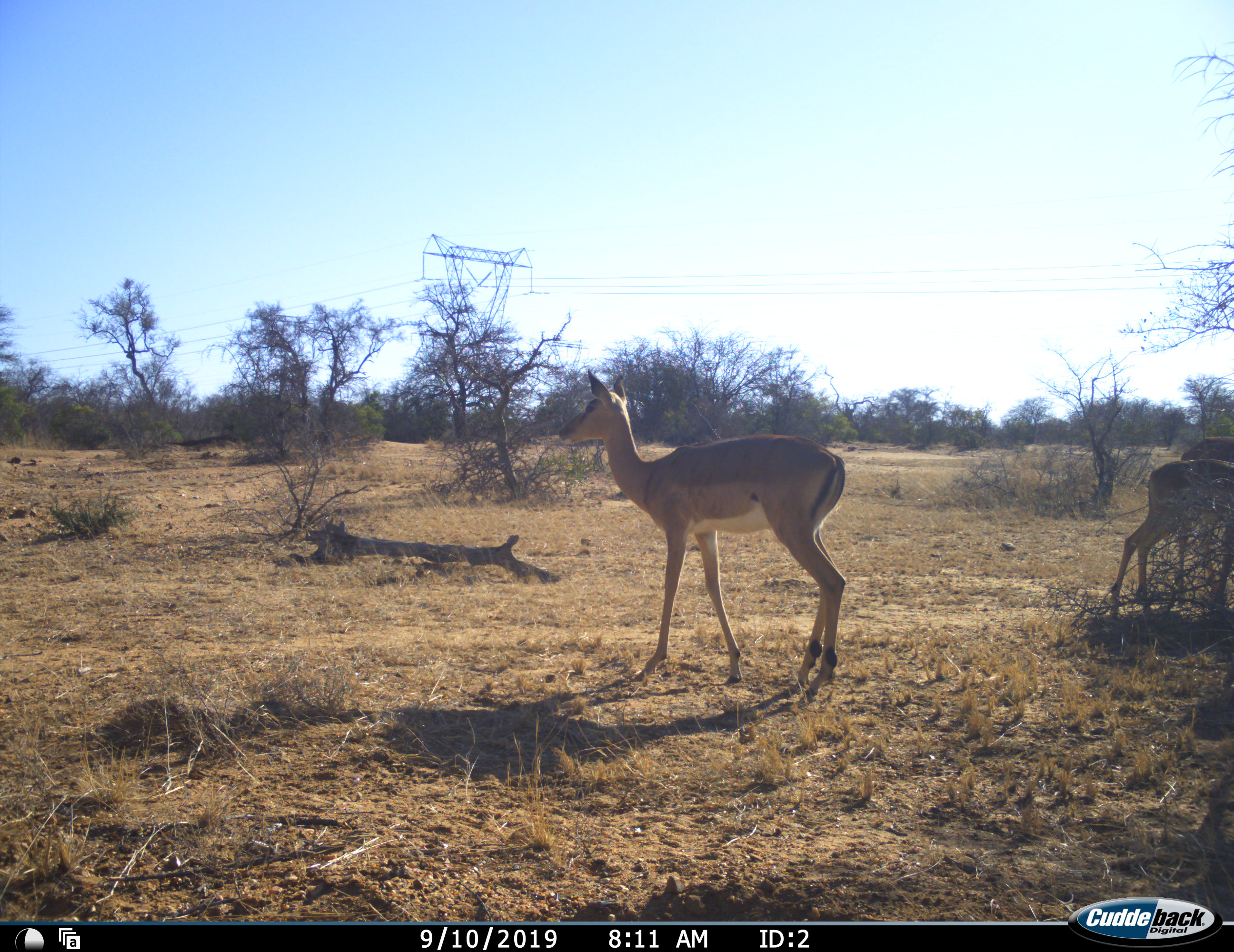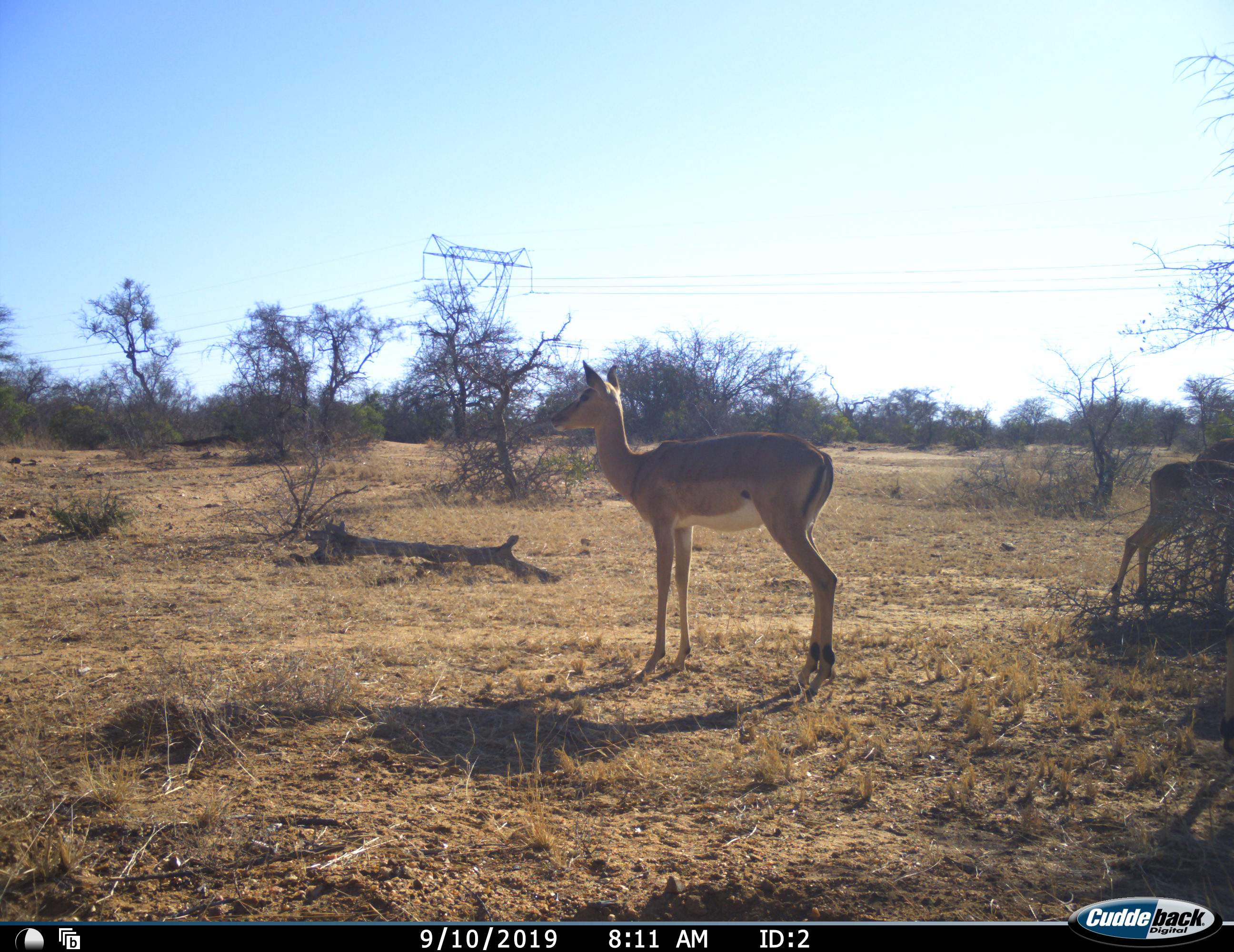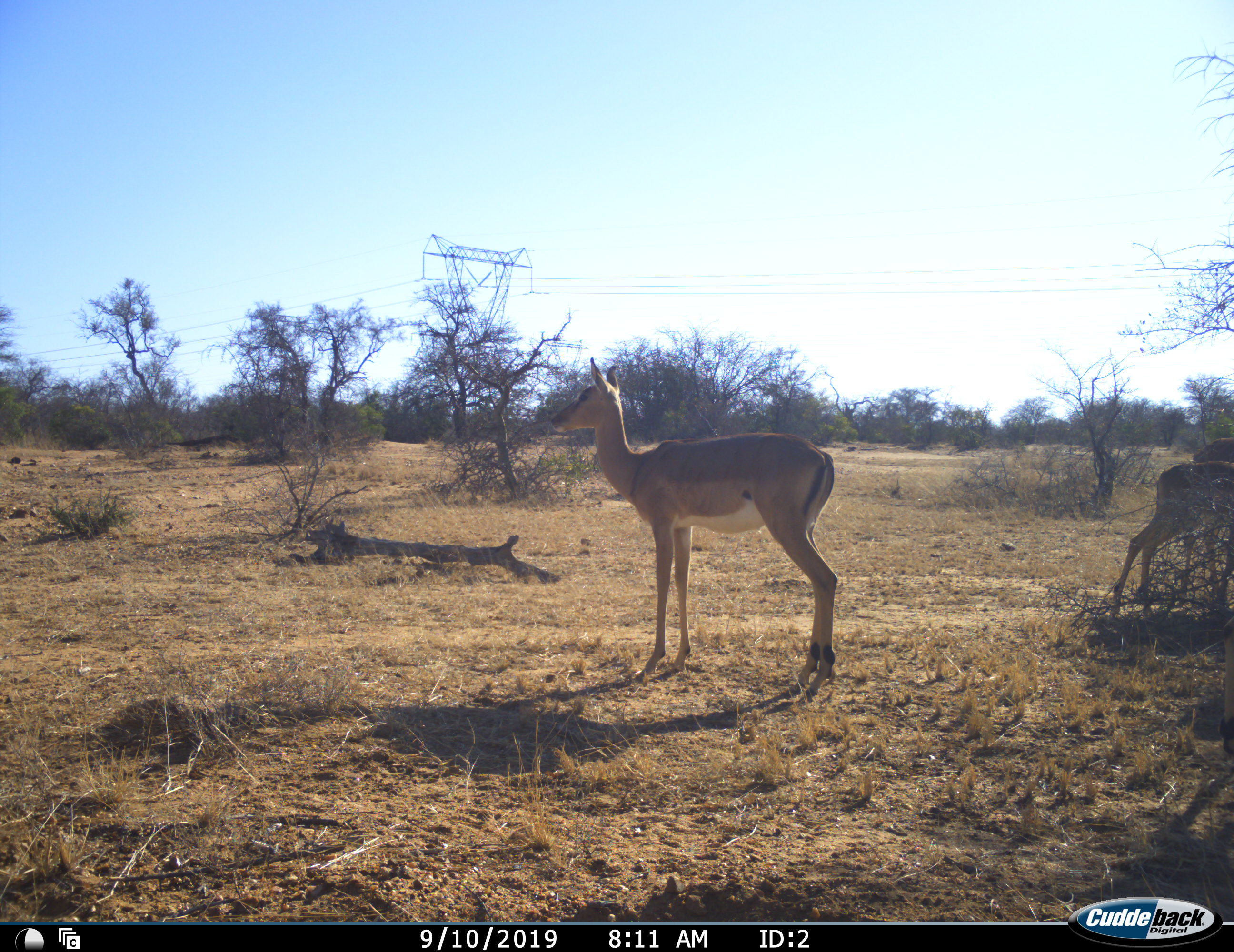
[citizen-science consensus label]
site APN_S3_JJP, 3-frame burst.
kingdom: Animalia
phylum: Chordata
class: Mammalia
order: Artiodactyla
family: Bovidae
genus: Aepyceros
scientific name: Aepyceros melampus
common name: impala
Impala (Aepyceros melampus), count 3. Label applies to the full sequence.